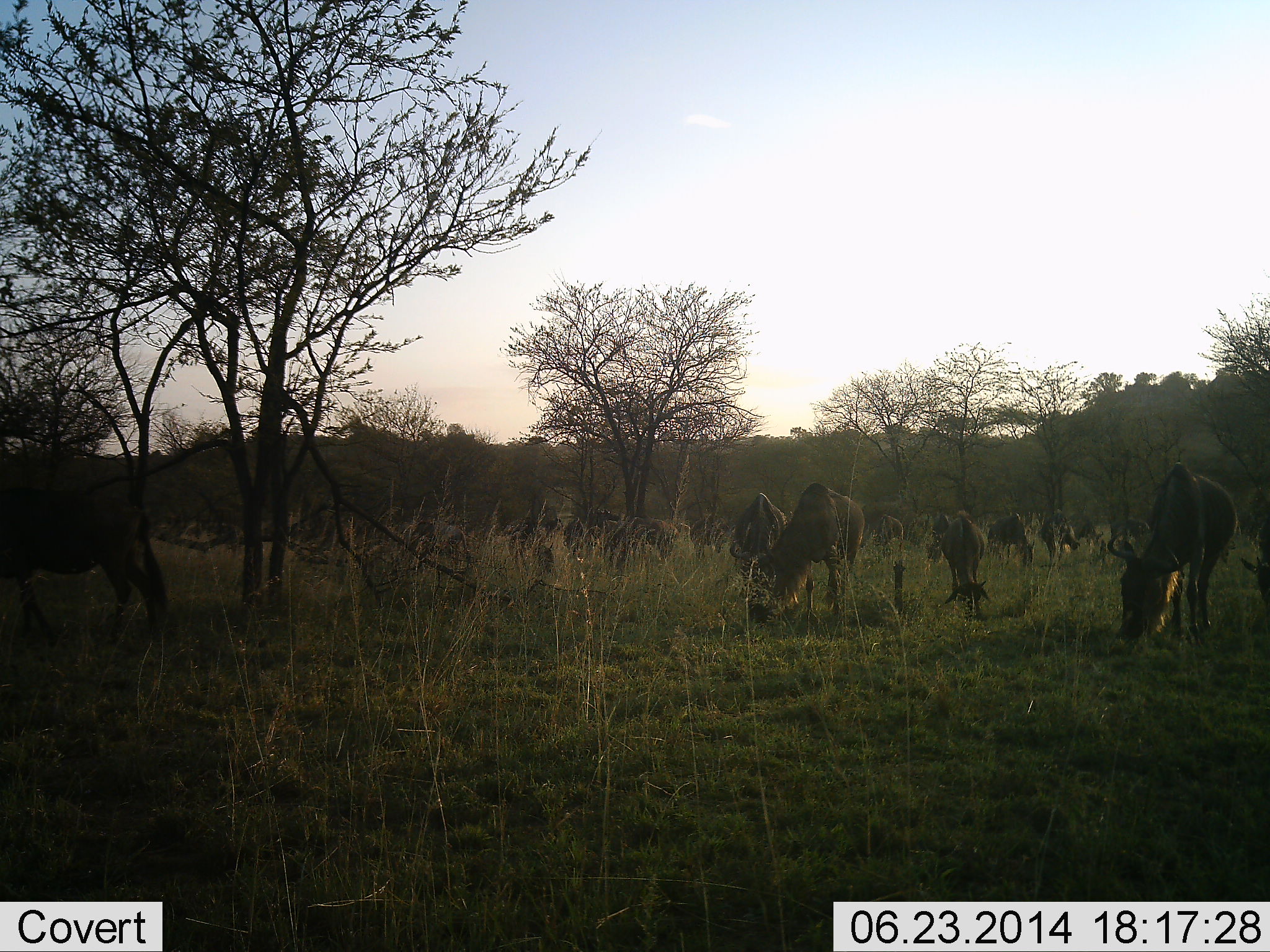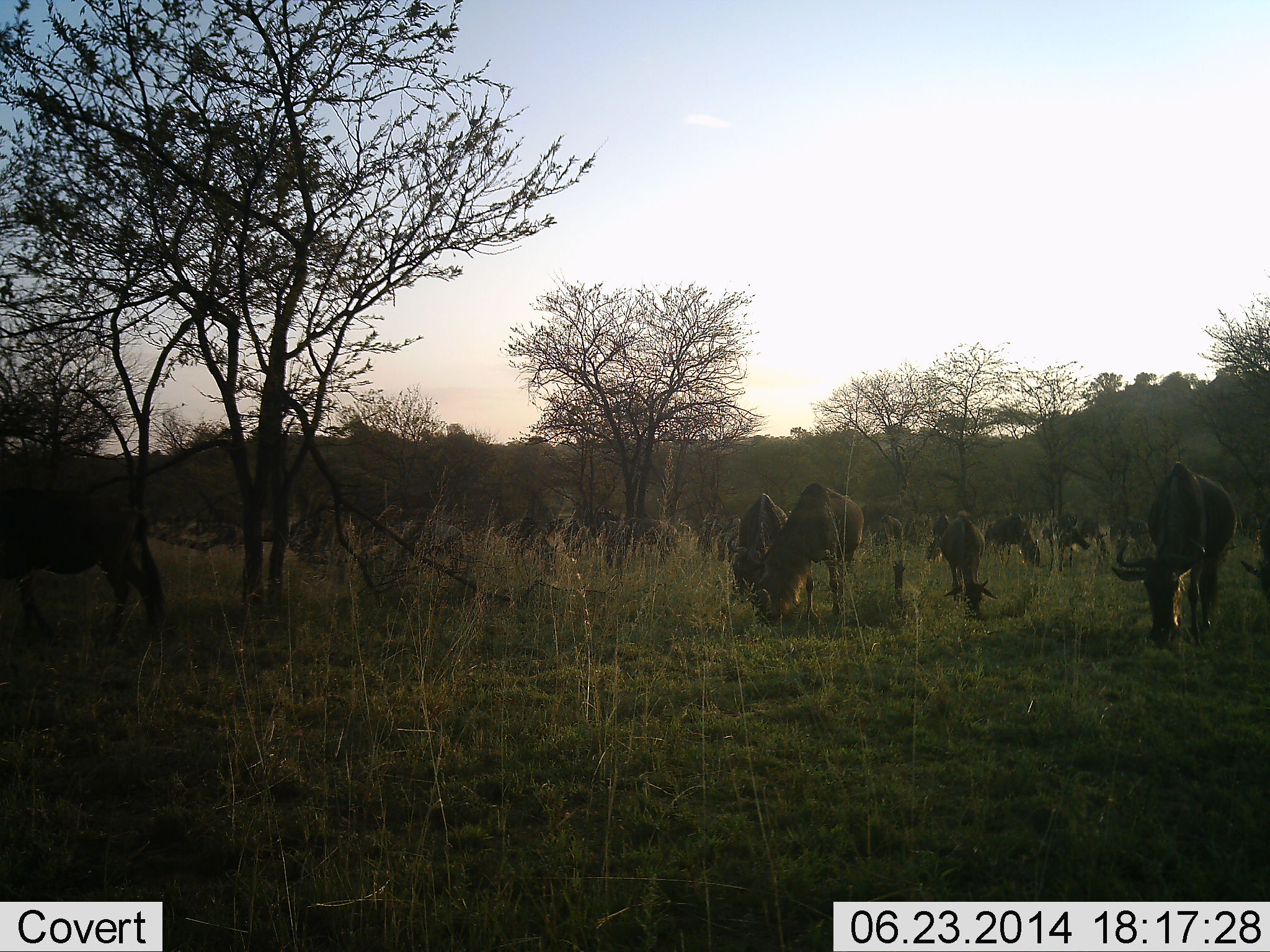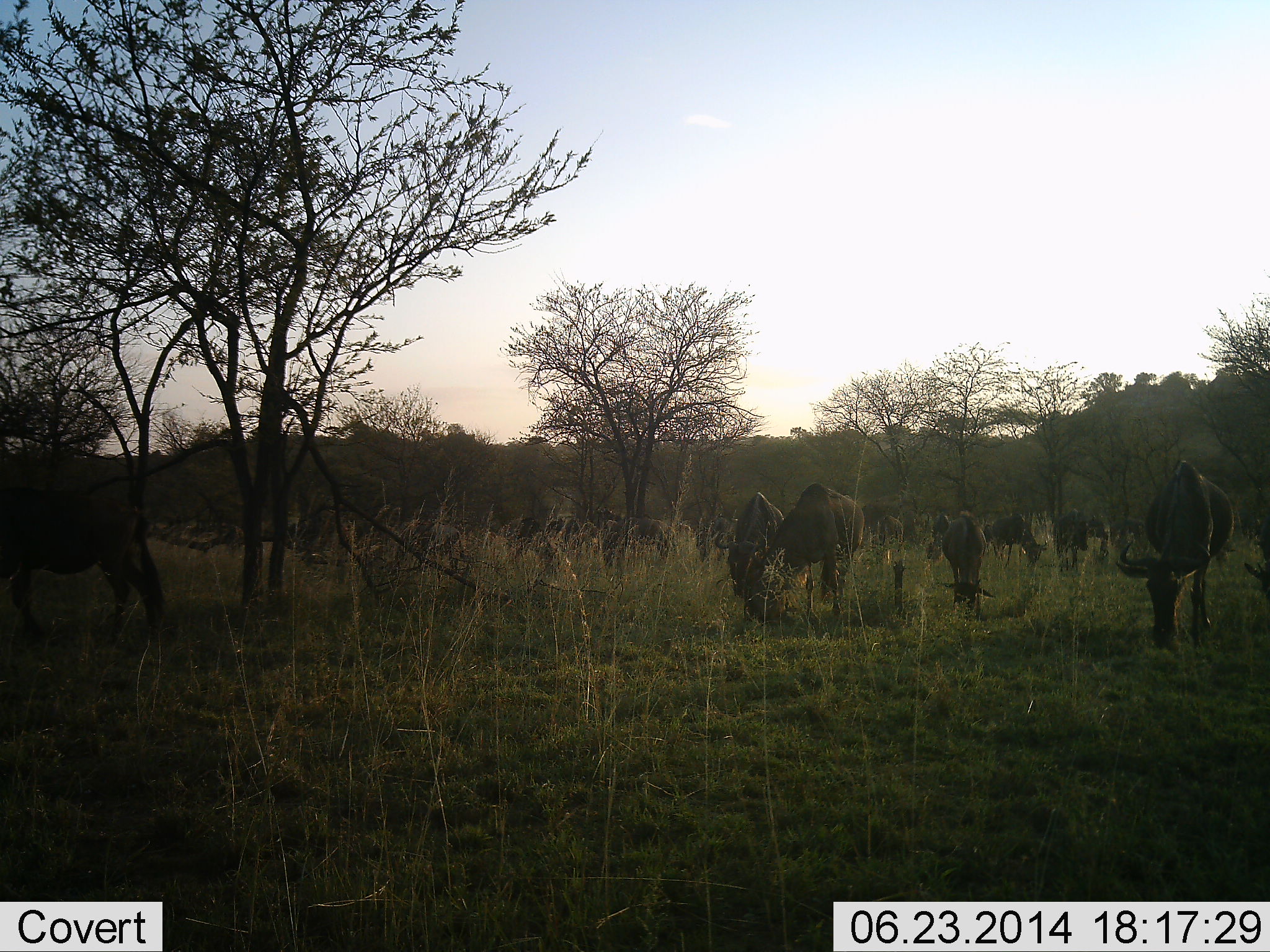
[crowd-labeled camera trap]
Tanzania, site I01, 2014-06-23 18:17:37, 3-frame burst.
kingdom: Animalia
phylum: Chordata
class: Mammalia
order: Artiodactyla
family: Bovidae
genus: Connochaetes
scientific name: Connochaetes taurinus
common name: blue wildebeest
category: wildebeest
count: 11-50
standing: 40%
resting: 0%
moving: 20%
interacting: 0%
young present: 10%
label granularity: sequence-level